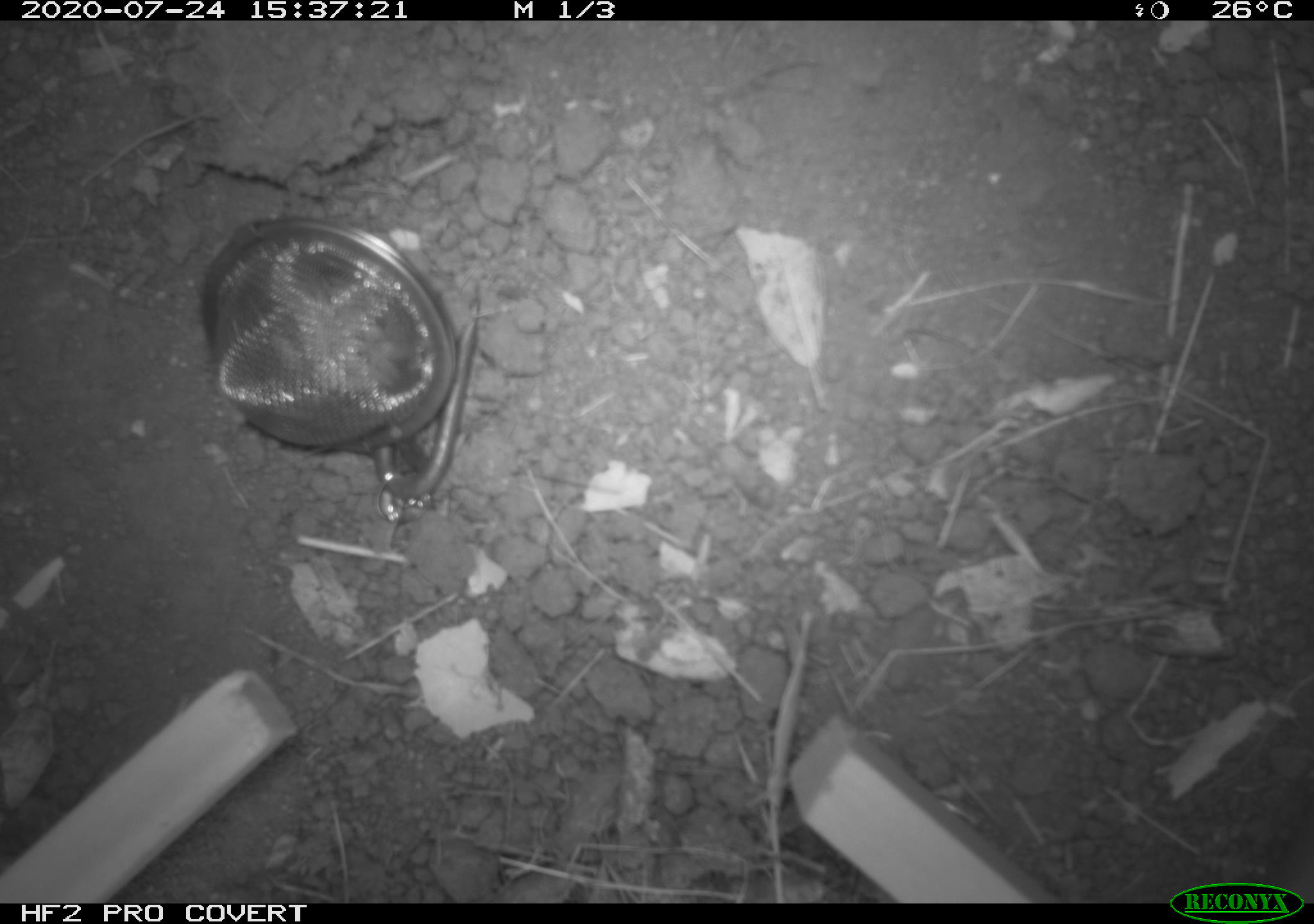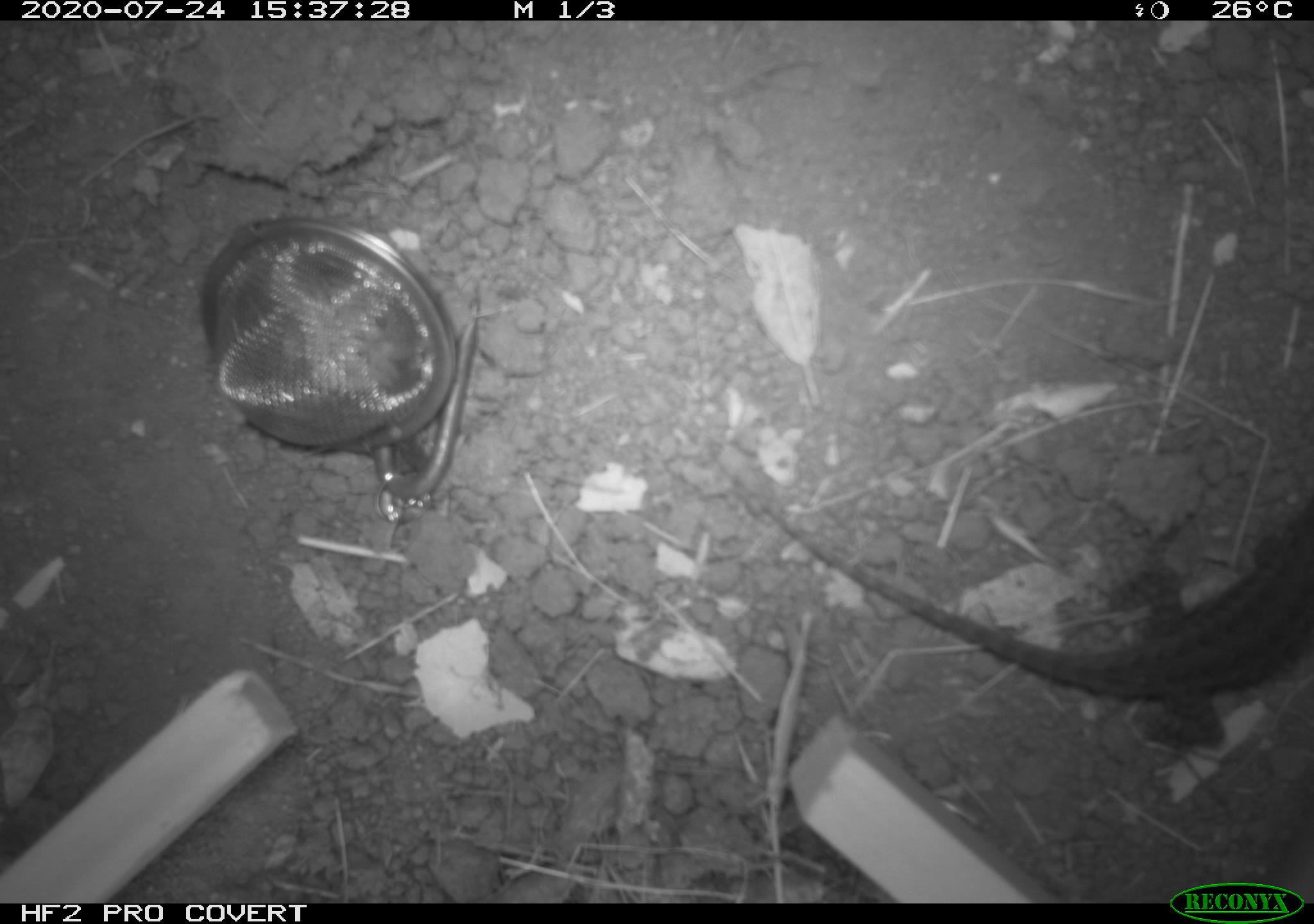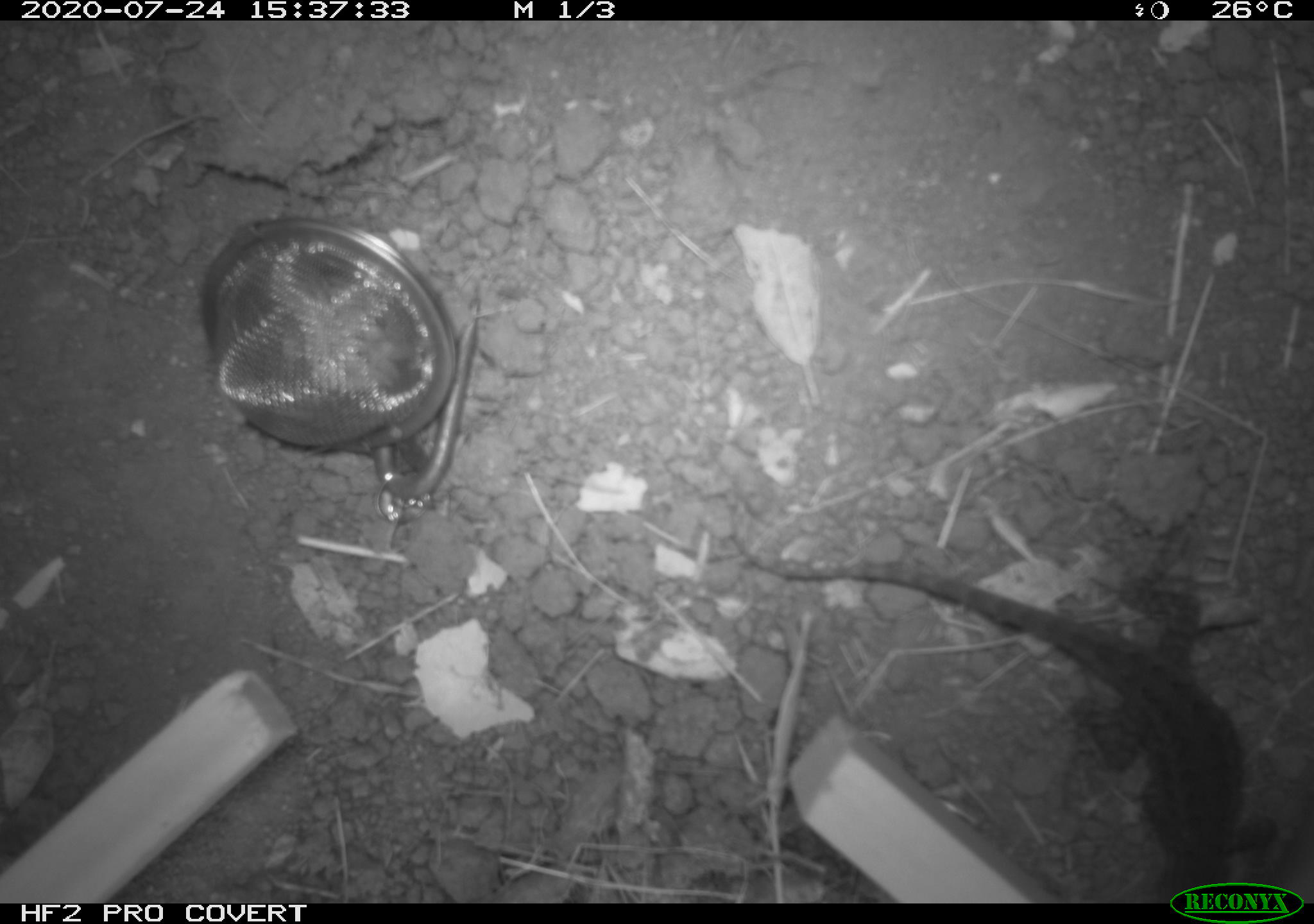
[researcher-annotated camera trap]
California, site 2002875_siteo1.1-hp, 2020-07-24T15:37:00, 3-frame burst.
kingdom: Animalia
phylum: Chordata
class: Reptilia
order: Squamata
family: Phrynosomatidae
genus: Sceloporus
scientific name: Sceloporus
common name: spiny lizards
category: sceloporus species